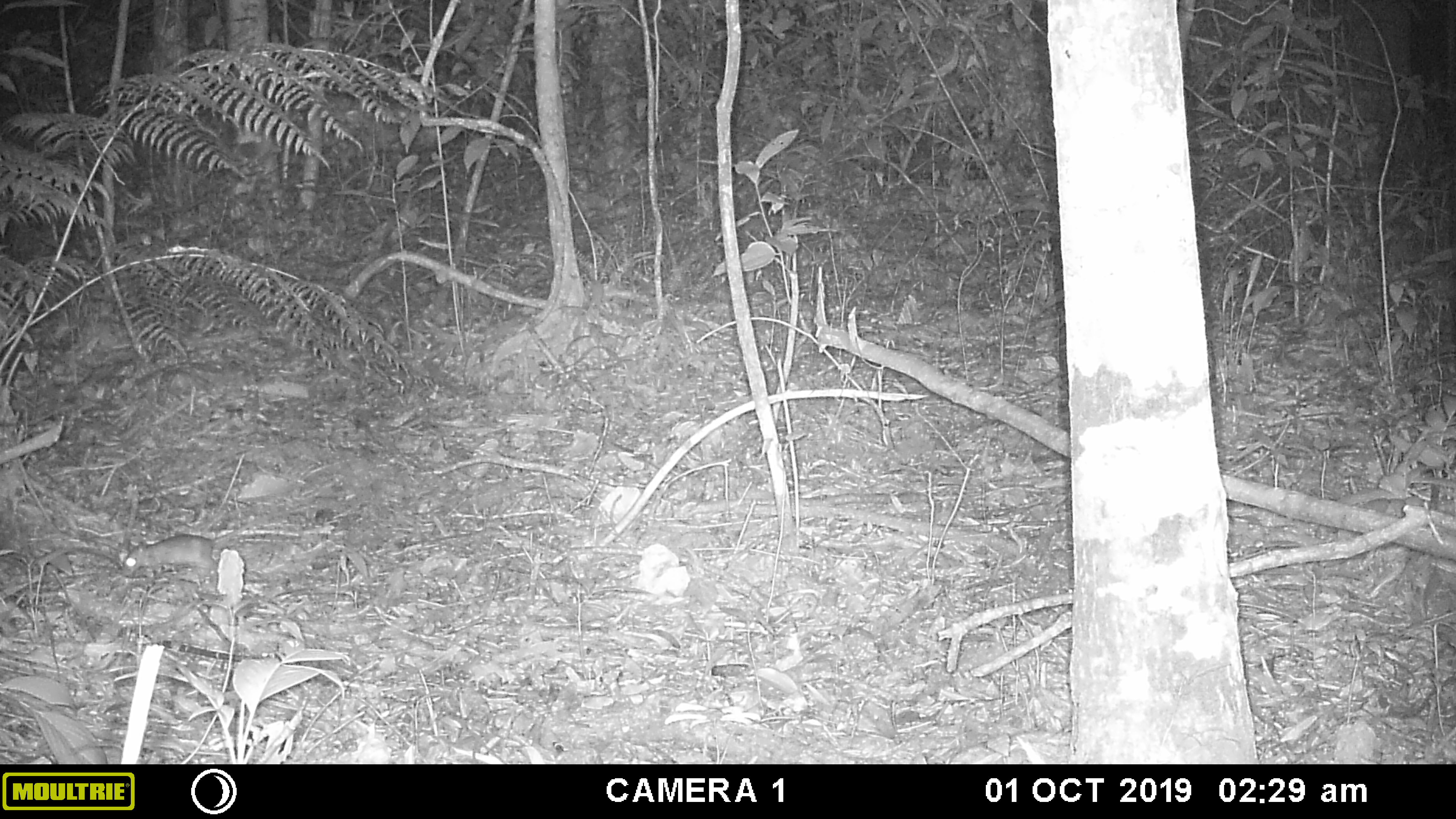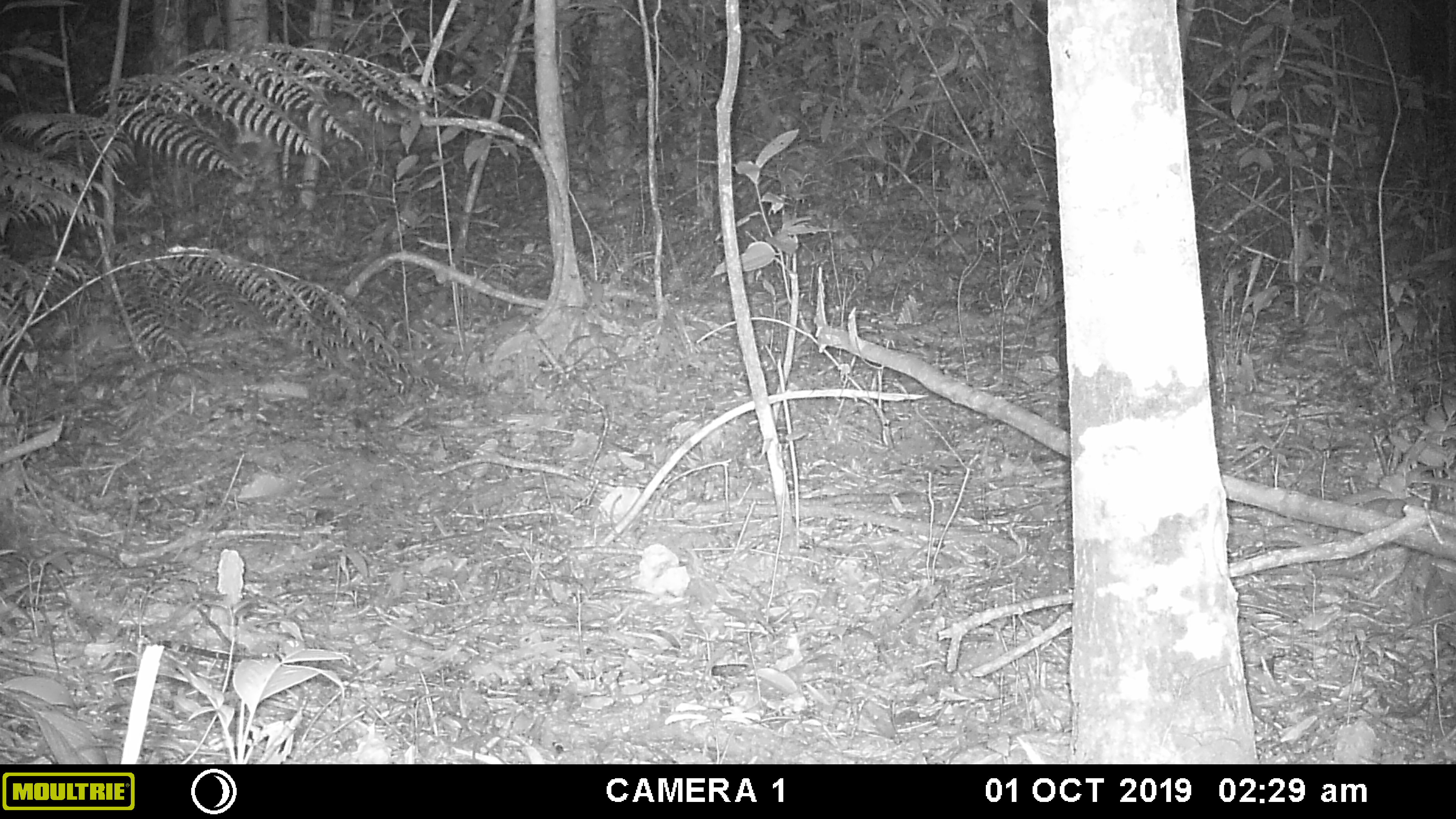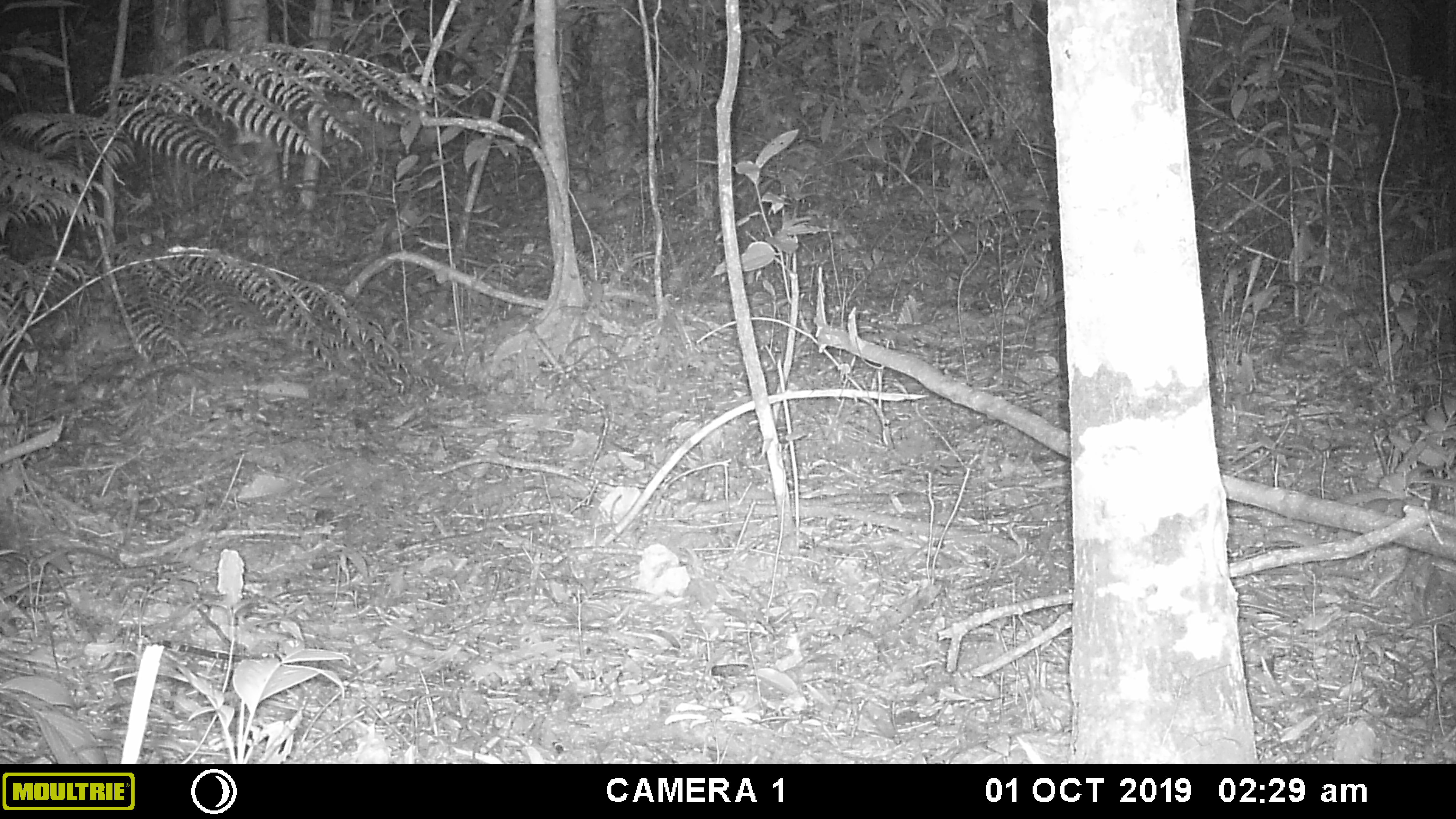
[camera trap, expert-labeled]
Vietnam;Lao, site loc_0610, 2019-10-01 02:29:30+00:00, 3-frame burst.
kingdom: Animalia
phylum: Chordata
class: Mammalia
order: Rodentia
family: Muridae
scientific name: Muridae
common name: old-world mice and rats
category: unidentified murid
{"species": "unidentified murid (old-world mice and rats) (Muridae)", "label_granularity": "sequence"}